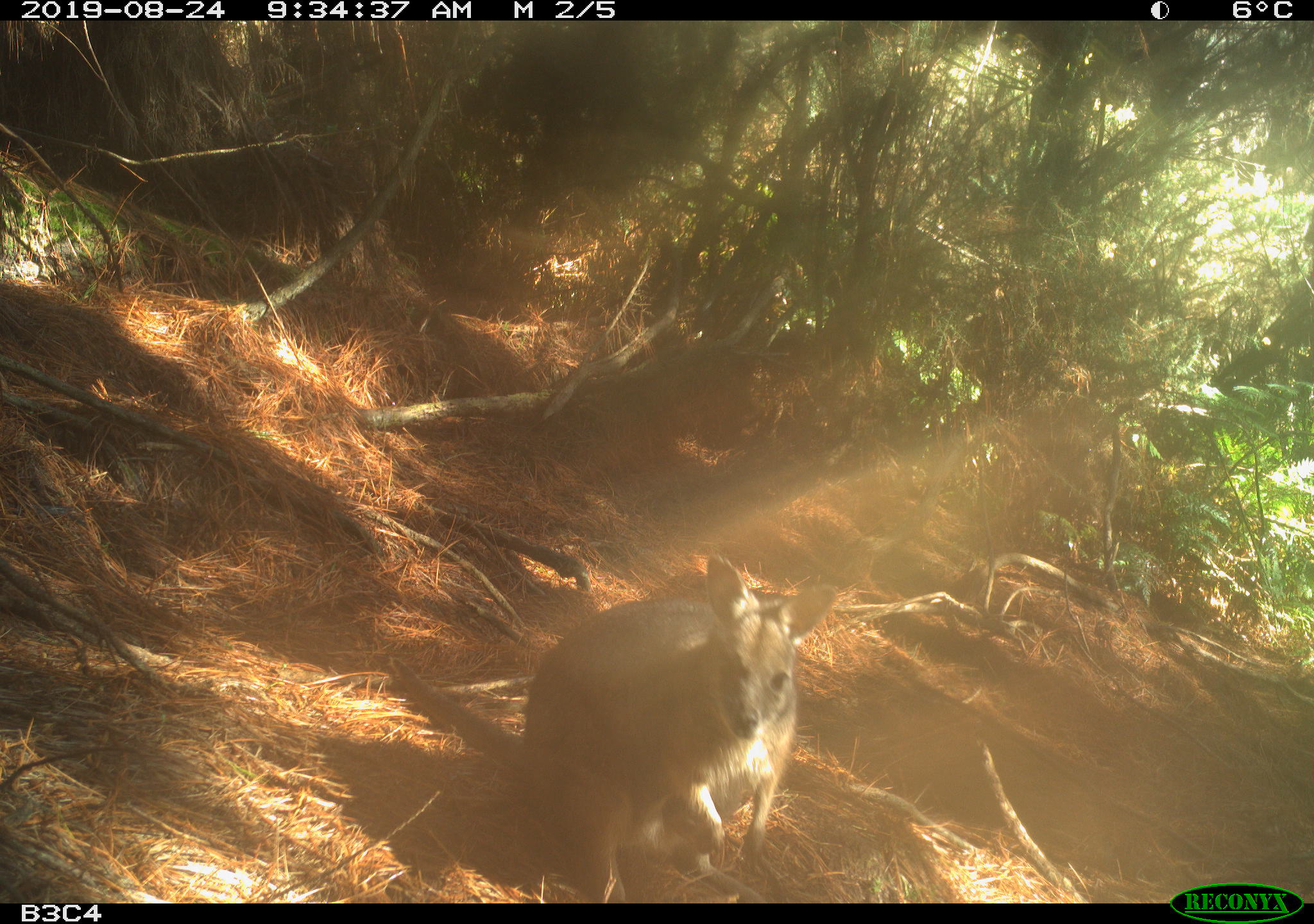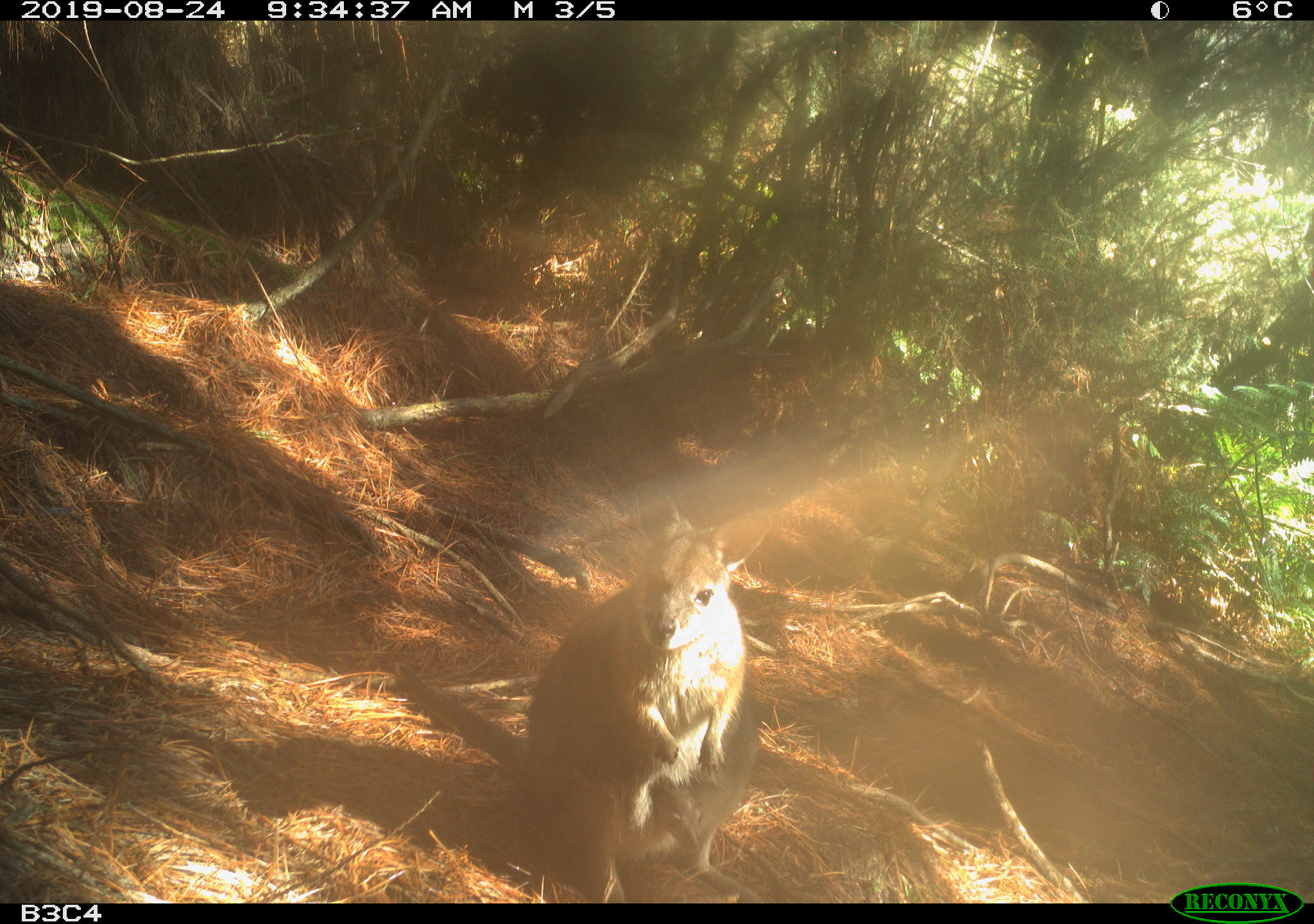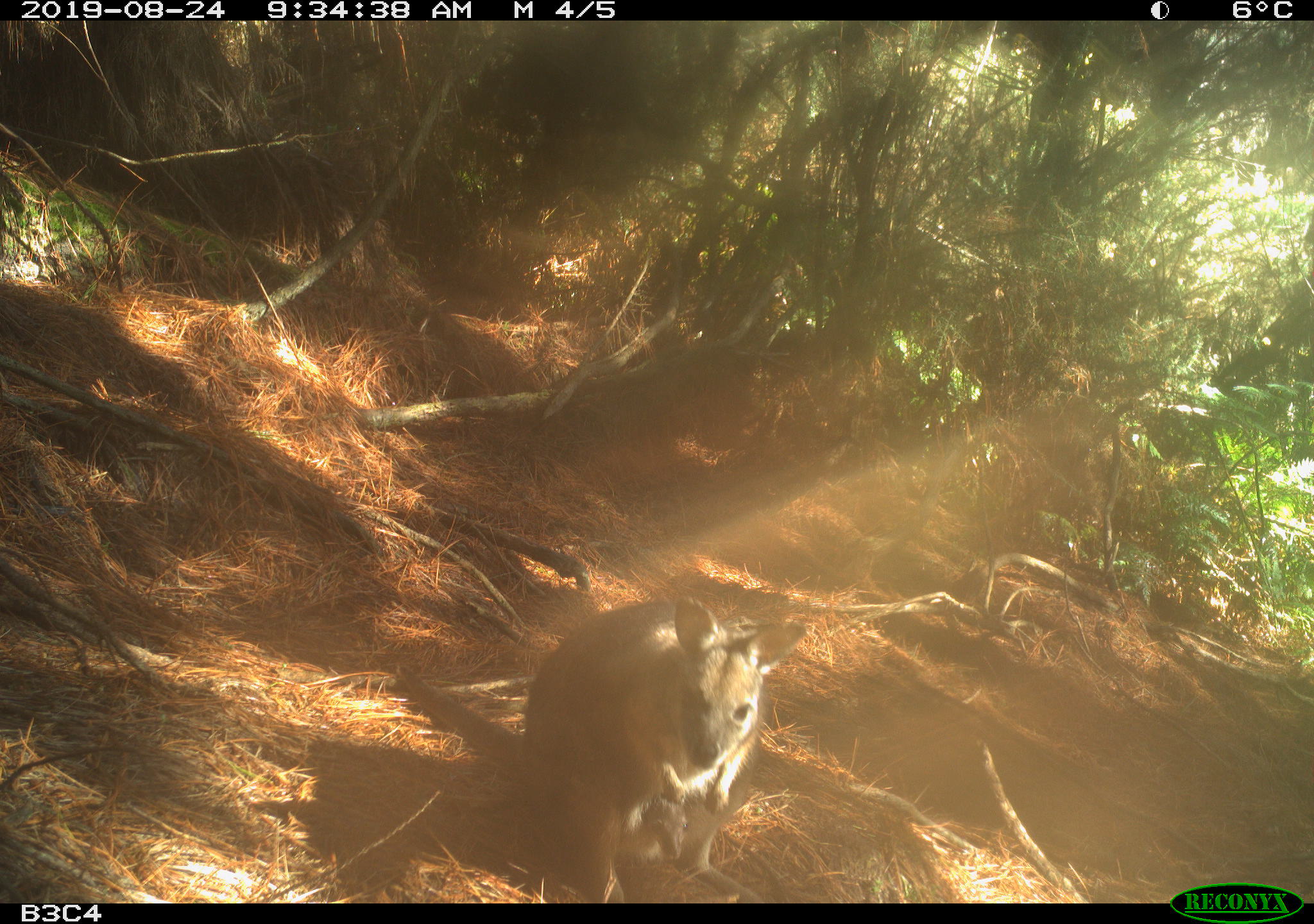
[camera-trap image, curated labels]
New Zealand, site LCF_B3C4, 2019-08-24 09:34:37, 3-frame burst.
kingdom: Animalia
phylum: Chordata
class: Mammalia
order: Diprotodontia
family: Macropodidae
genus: Notamacropus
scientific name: Notamacropus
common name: wallaby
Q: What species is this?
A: Wallaby (Notamacropus).